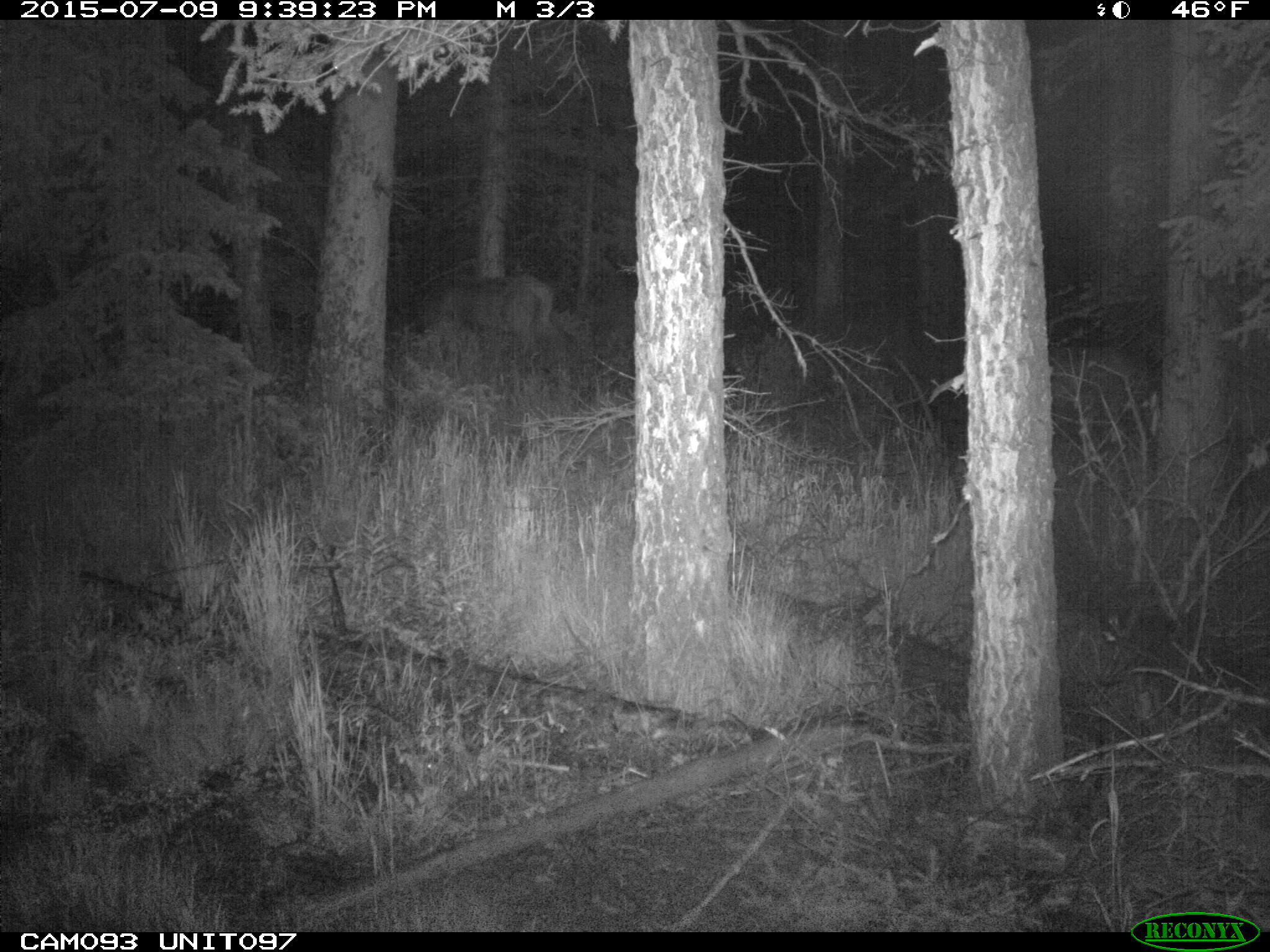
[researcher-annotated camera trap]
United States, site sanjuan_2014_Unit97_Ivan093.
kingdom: Animalia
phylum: Chordata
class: Mammalia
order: Artiodactyla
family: Cervidae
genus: Cervus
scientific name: Cervus elaphus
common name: red deer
Cervus elaphus (red deer).